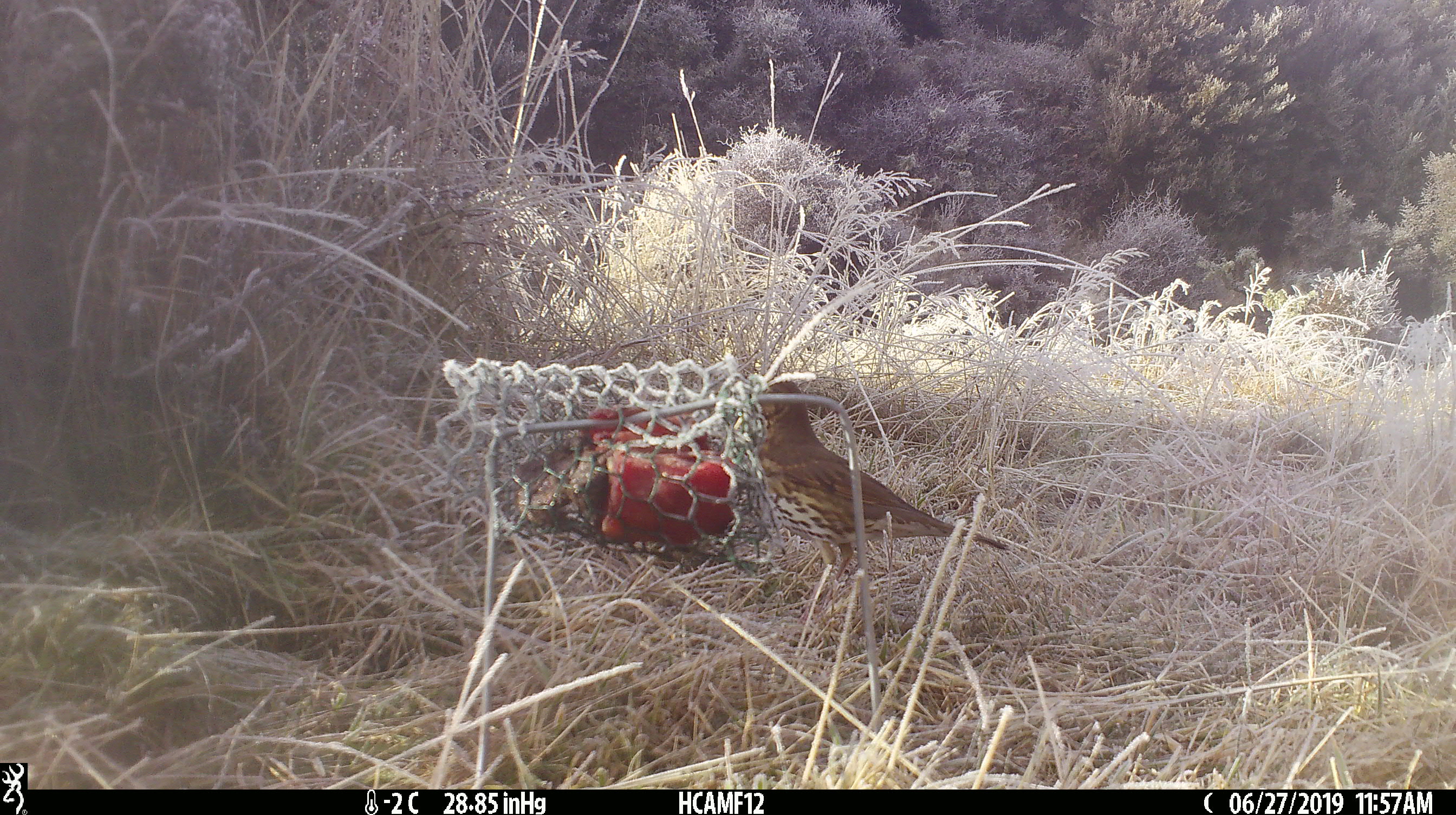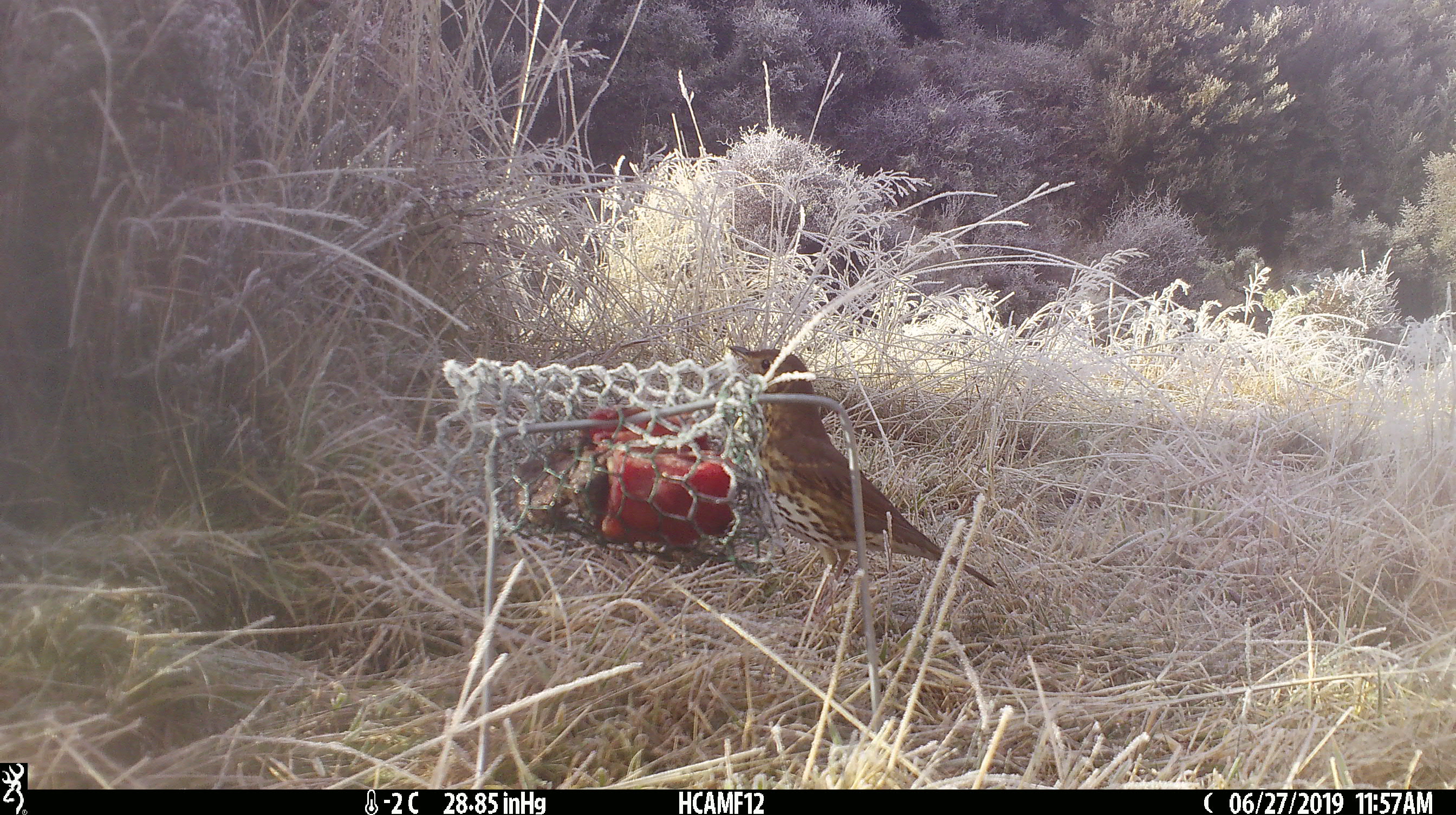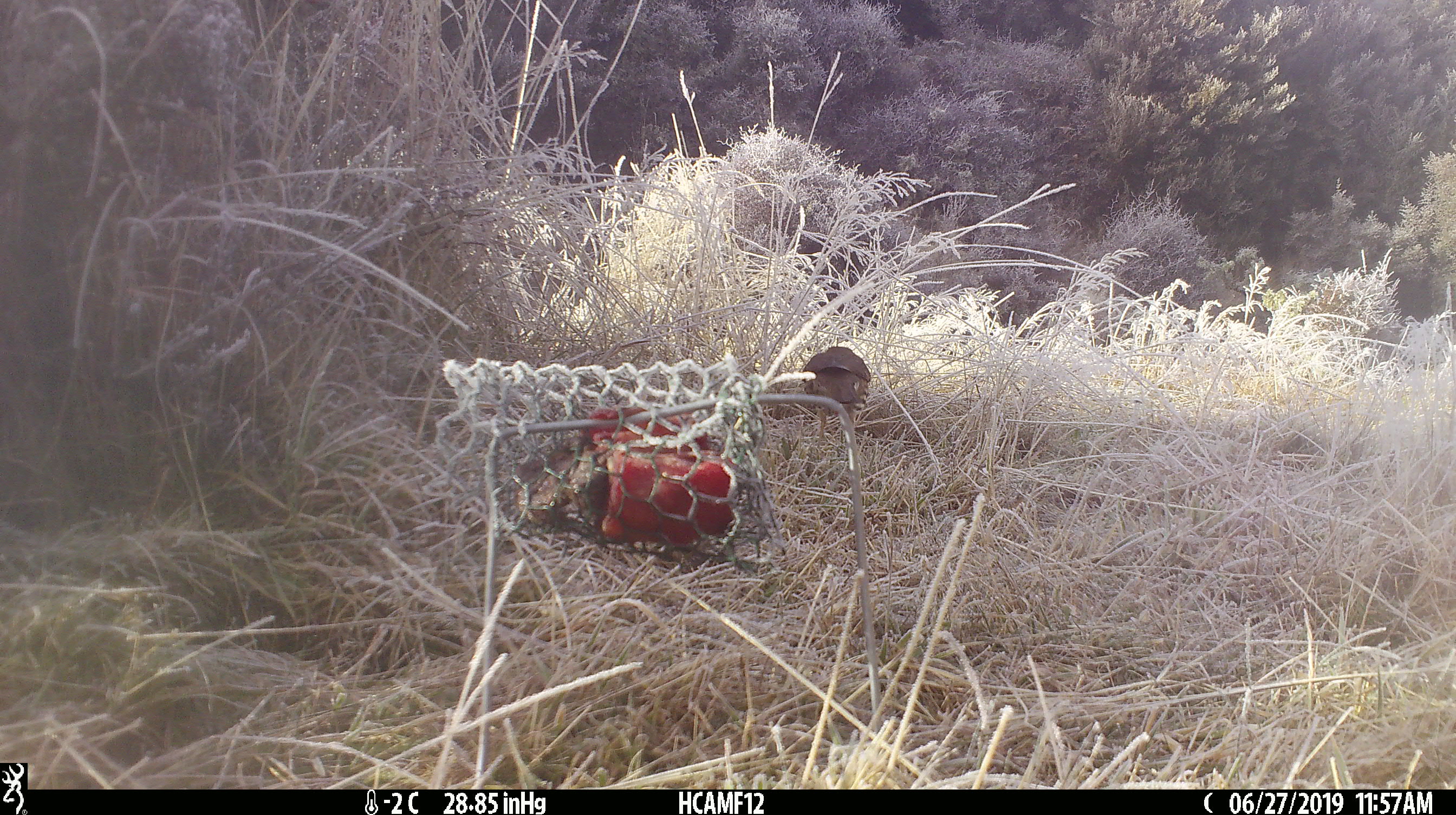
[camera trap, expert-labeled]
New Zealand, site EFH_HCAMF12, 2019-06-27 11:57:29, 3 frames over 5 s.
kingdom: Animalia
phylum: Chordata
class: Aves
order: Passeriformes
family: Turdidae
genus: Turdus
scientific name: Turdus philomelos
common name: song thrush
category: thrush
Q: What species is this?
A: Thrush (song thrush) (Turdus philomelos).